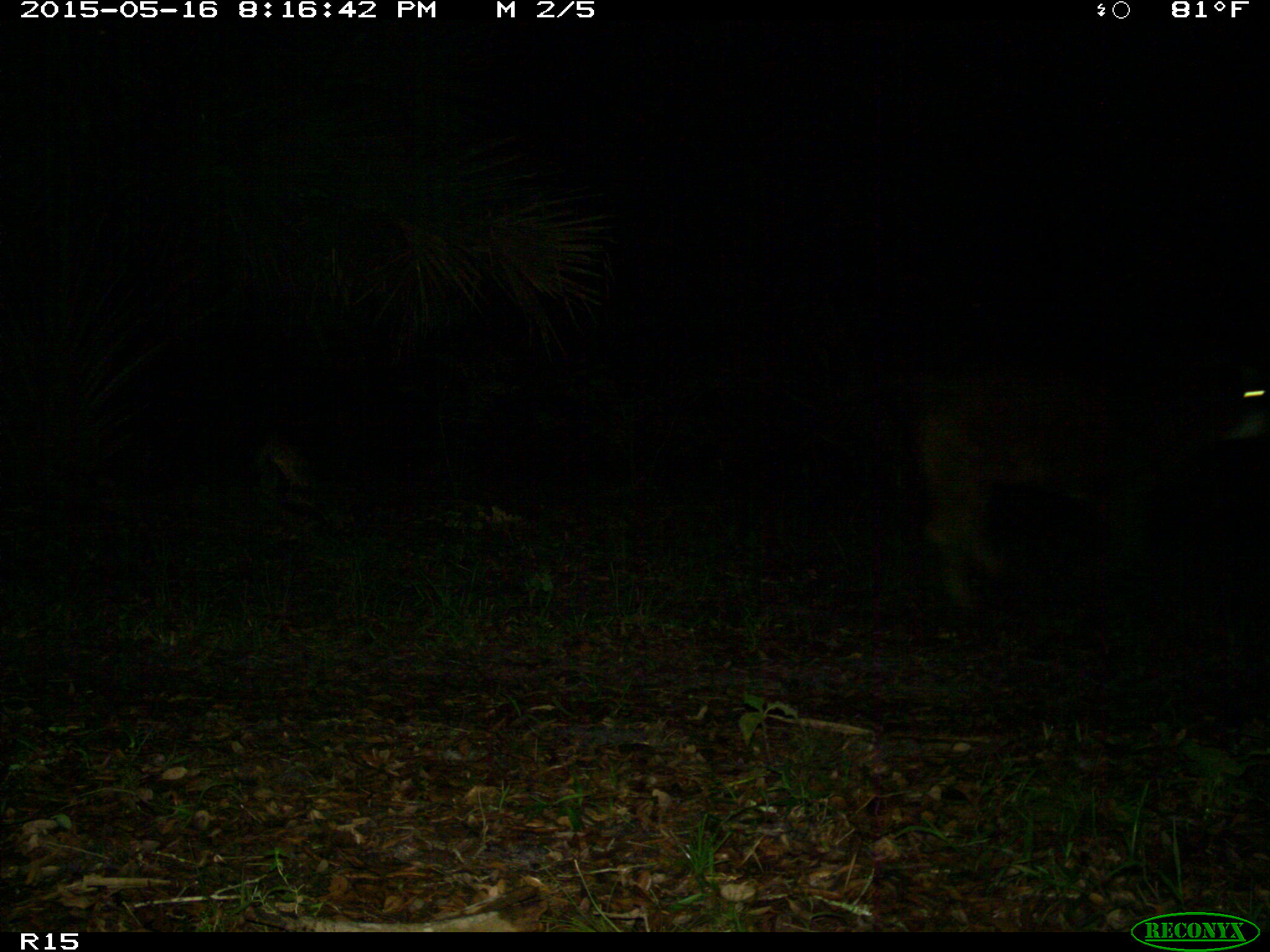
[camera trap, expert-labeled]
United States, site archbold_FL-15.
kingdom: Animalia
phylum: Chordata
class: Mammalia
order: Artiodactyla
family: Bovidae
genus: Bos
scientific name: Bos taurus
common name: domestic cow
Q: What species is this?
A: Bos taurus (domestic cow).